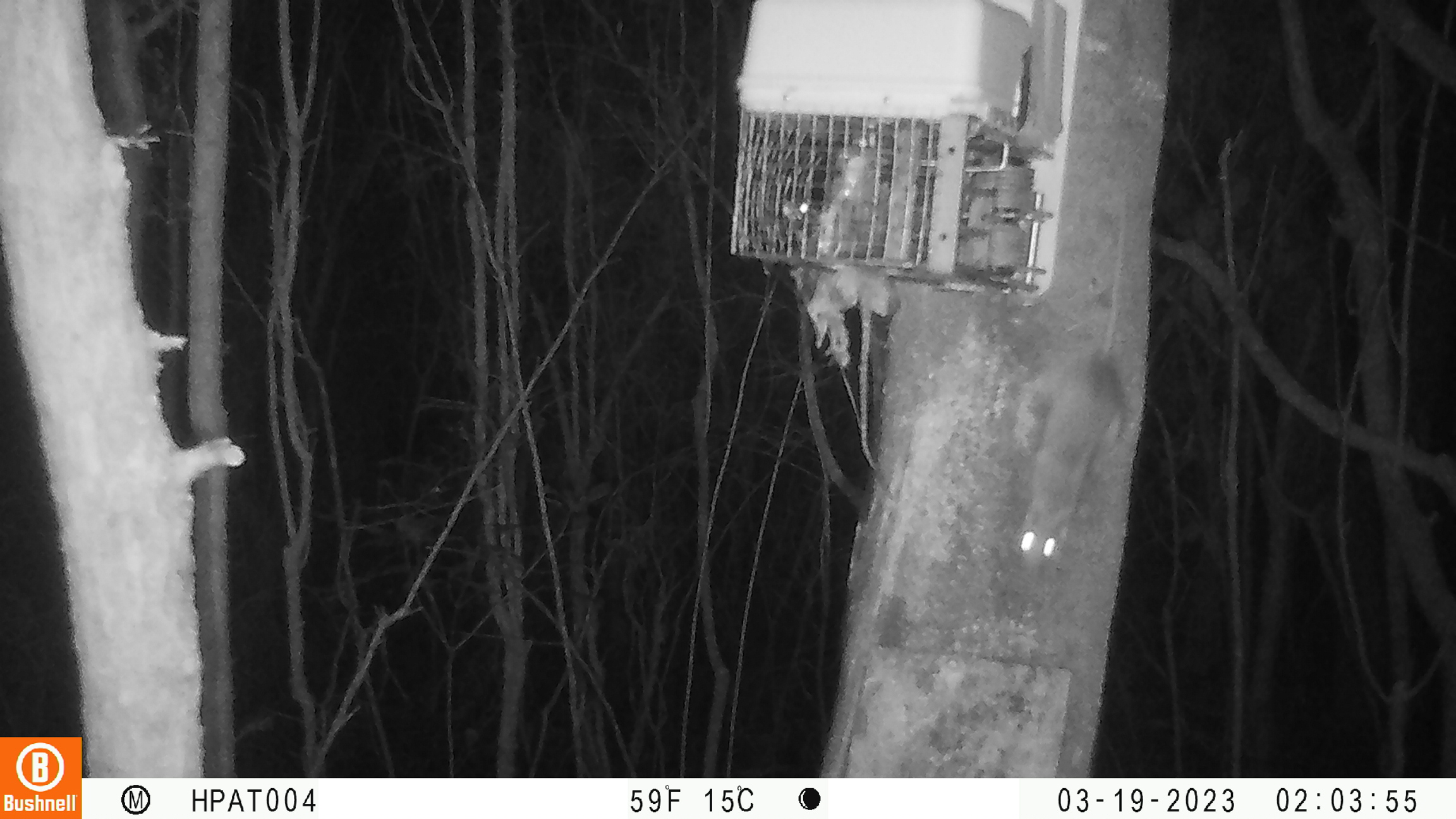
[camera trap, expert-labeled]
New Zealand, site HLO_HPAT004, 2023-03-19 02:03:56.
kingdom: Animalia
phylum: Chordata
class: Mammalia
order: Rodentia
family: Muridae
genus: Rattus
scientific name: Rattus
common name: rat